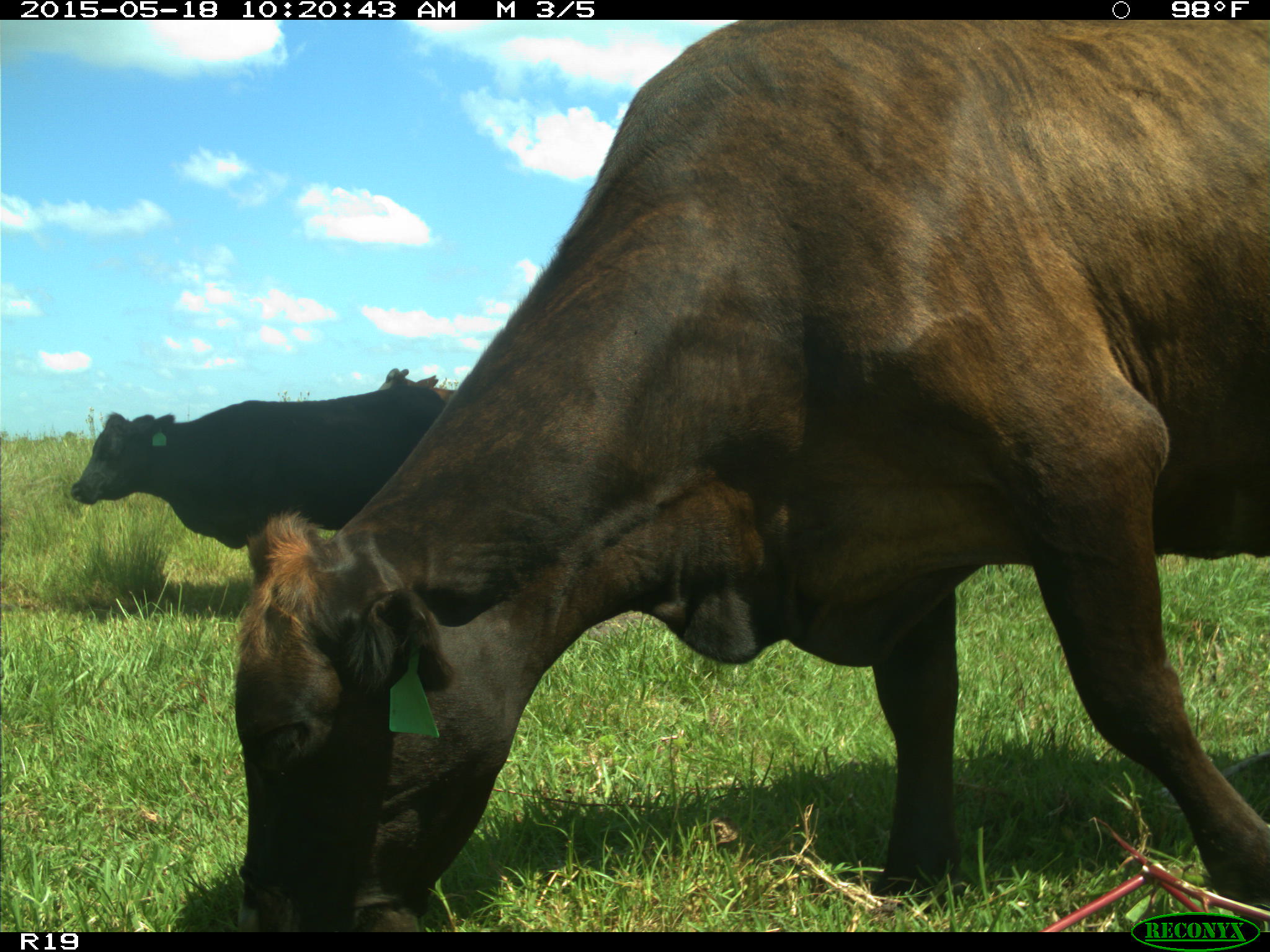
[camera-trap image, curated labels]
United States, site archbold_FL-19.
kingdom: Animalia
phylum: Chordata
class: Mammalia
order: Artiodactyla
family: Bovidae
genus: Bos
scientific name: Bos taurus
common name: domestic cow